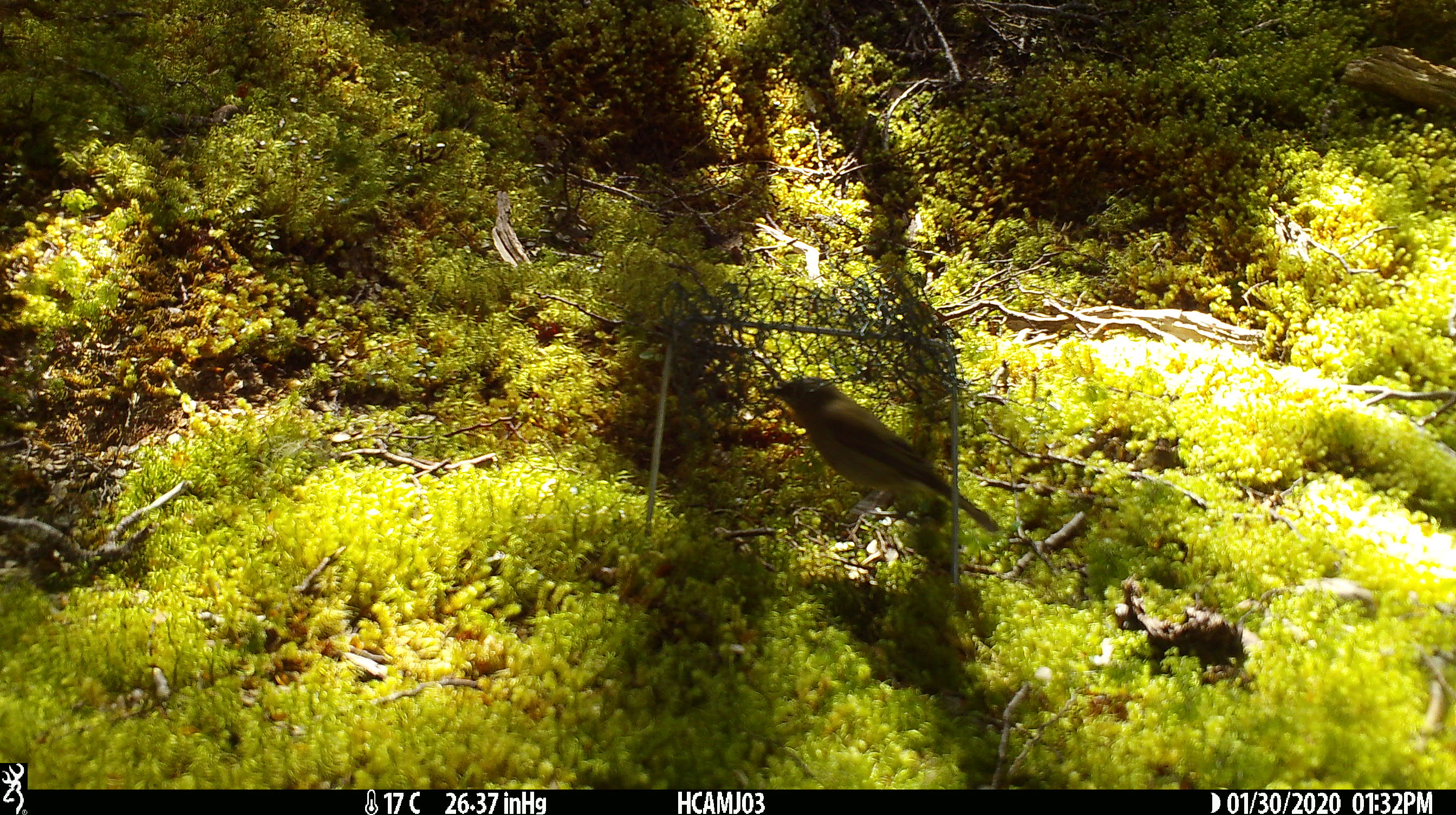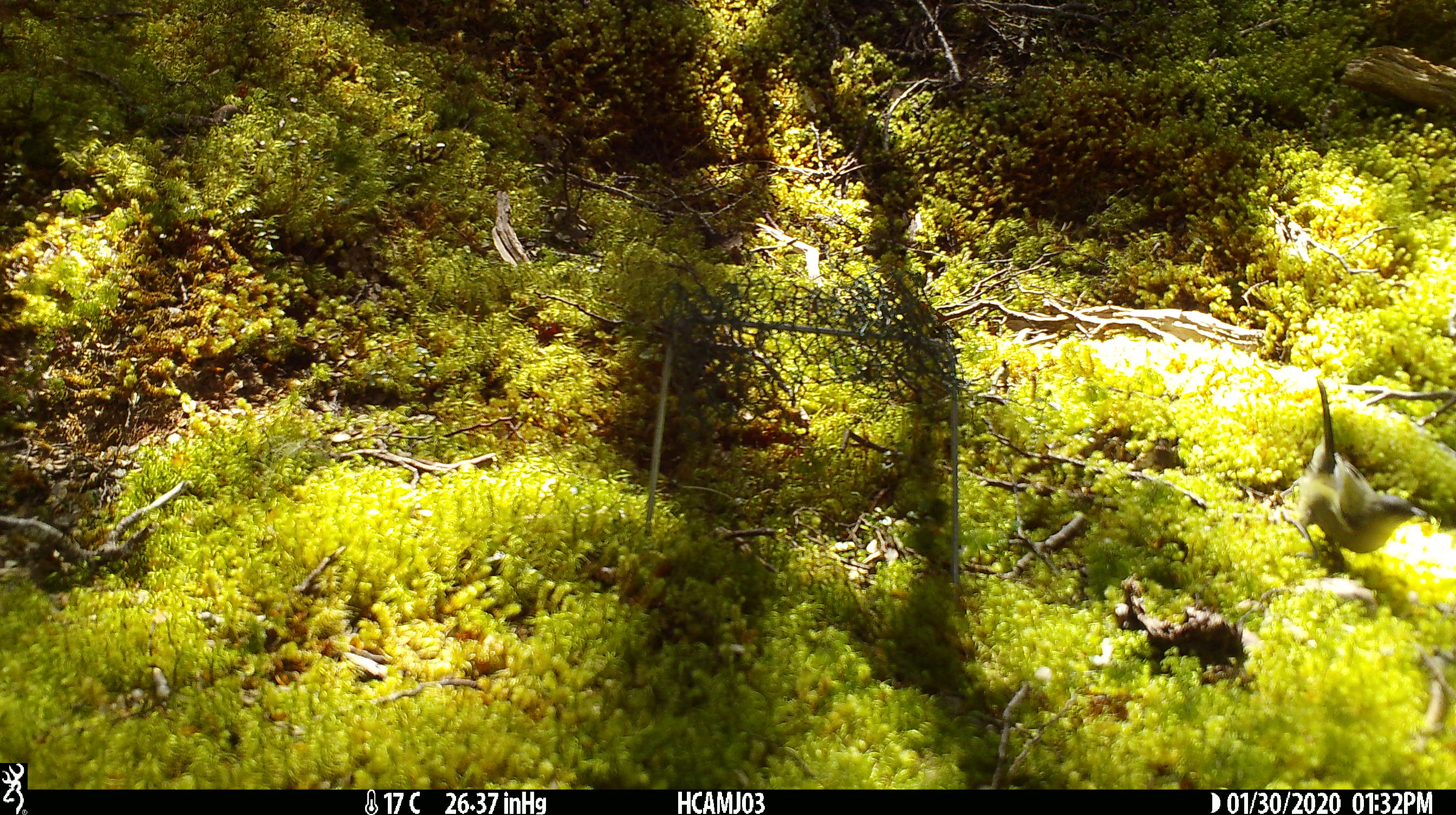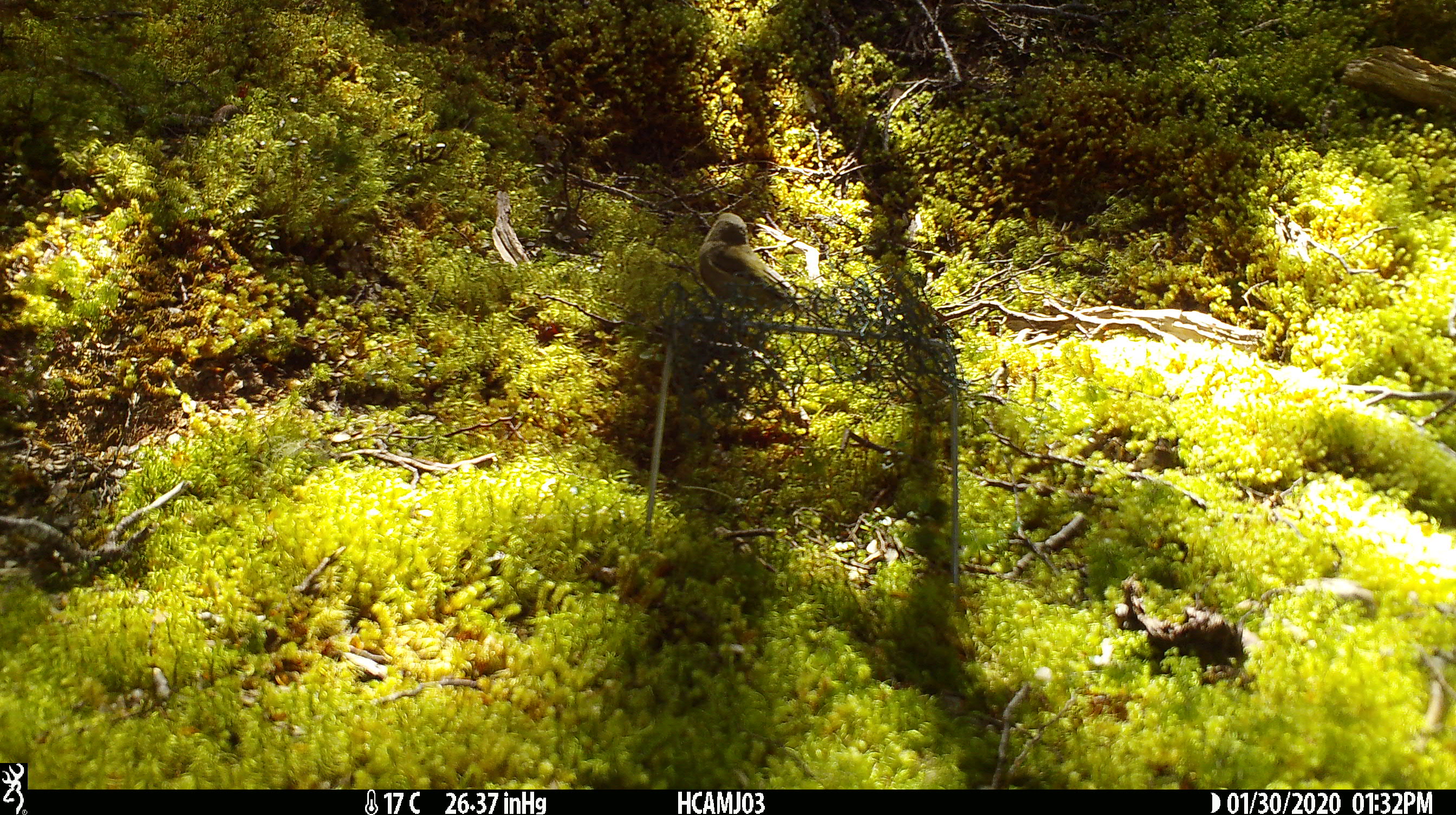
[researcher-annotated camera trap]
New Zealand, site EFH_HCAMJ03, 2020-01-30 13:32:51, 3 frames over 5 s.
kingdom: Animalia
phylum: Chordata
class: Aves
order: Passeriformes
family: Meliphagidae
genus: Anthornis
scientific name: Anthornis melanura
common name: new zealand bellbird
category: bellbird